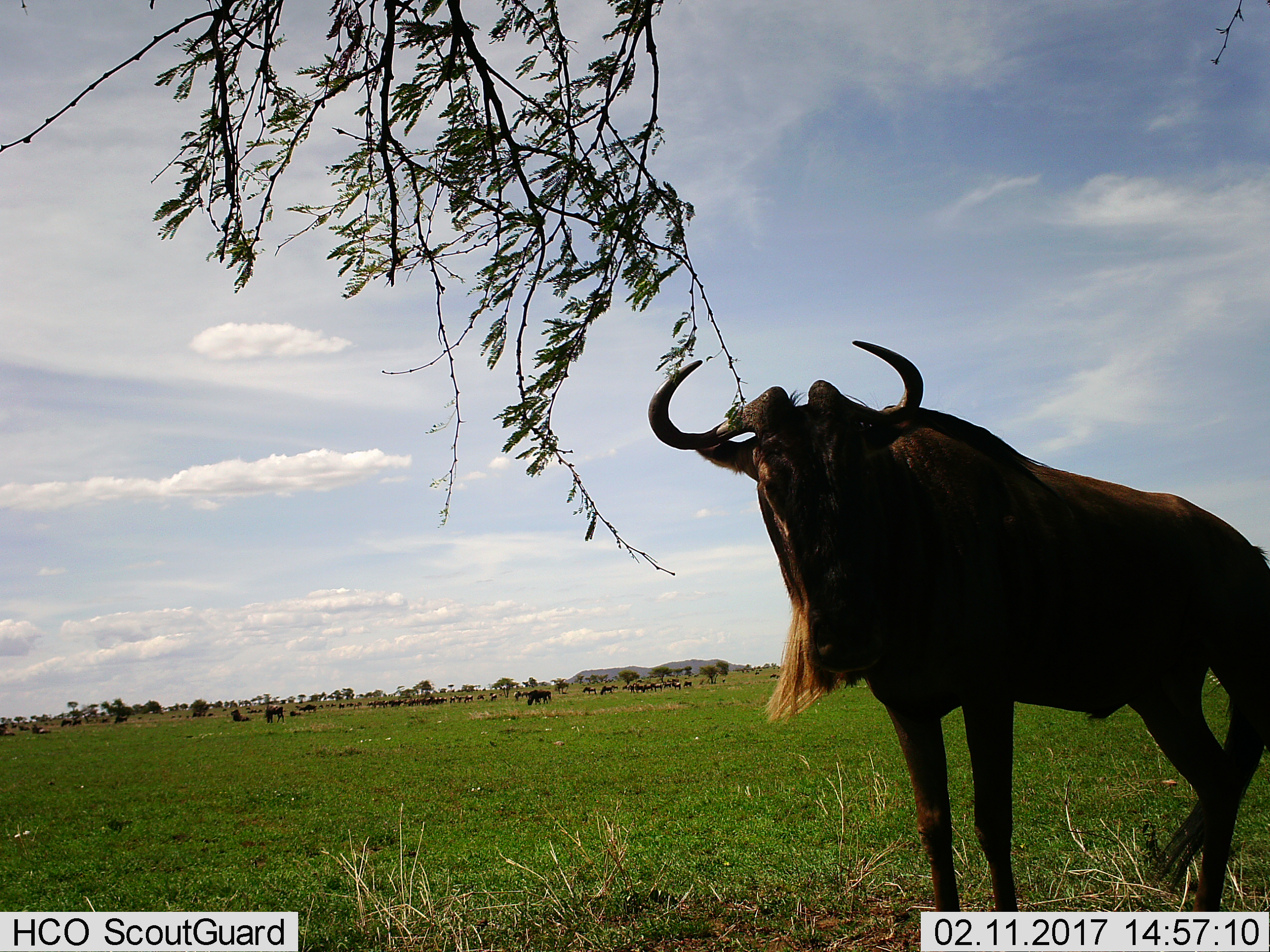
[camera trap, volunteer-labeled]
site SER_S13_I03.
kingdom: Animalia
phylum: Chordata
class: Mammalia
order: Artiodactyla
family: Bovidae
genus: Connochaetes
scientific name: Connochaetes taurinus taurinus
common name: blue wildebeest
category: wildebeestblue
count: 11-50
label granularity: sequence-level